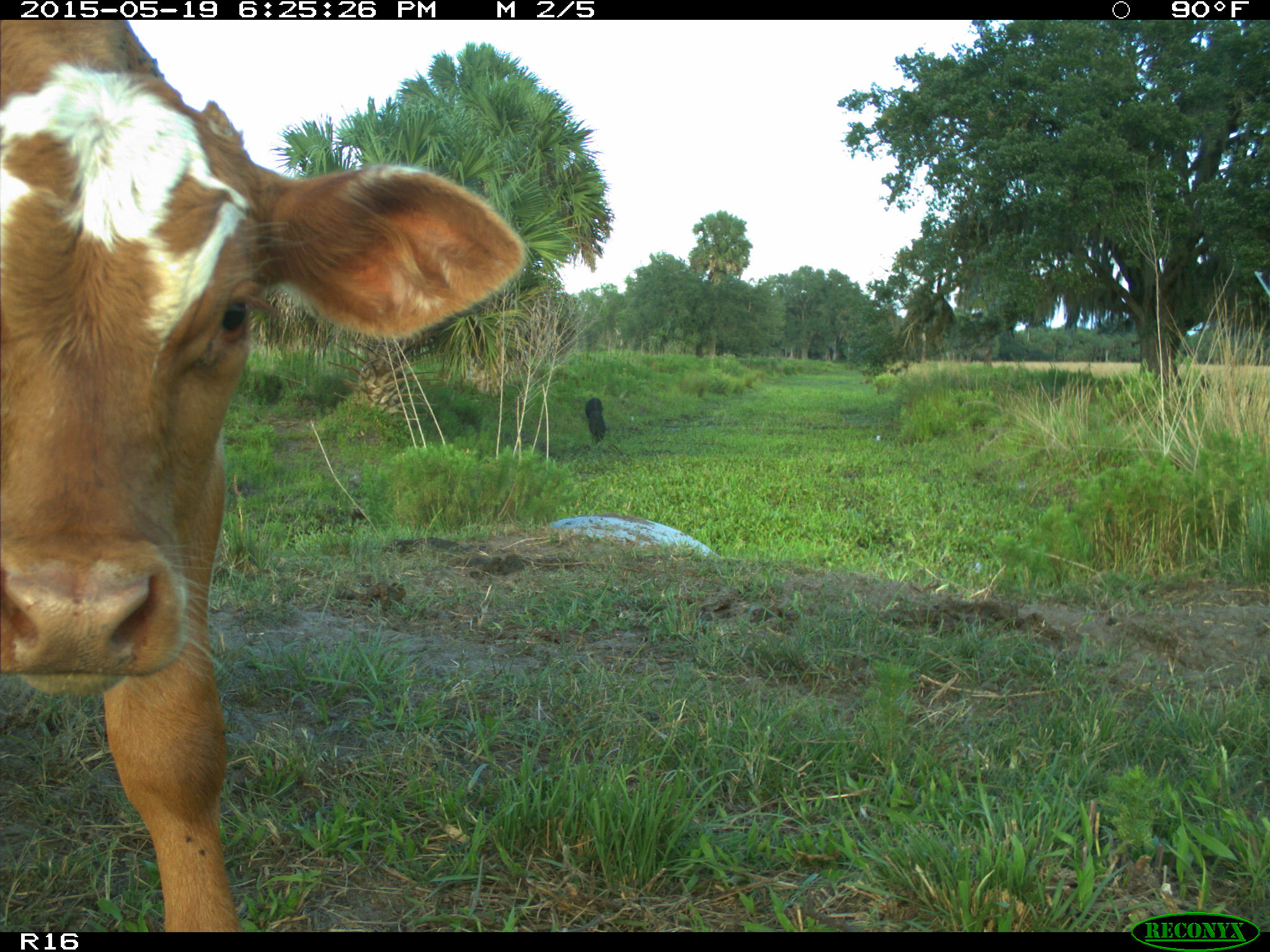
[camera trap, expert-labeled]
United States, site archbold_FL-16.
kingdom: Animalia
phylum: Chordata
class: Mammalia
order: Artiodactyla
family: Bovidae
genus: Bos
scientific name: Bos taurus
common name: domestic cow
Bos taurus (domestic cow).